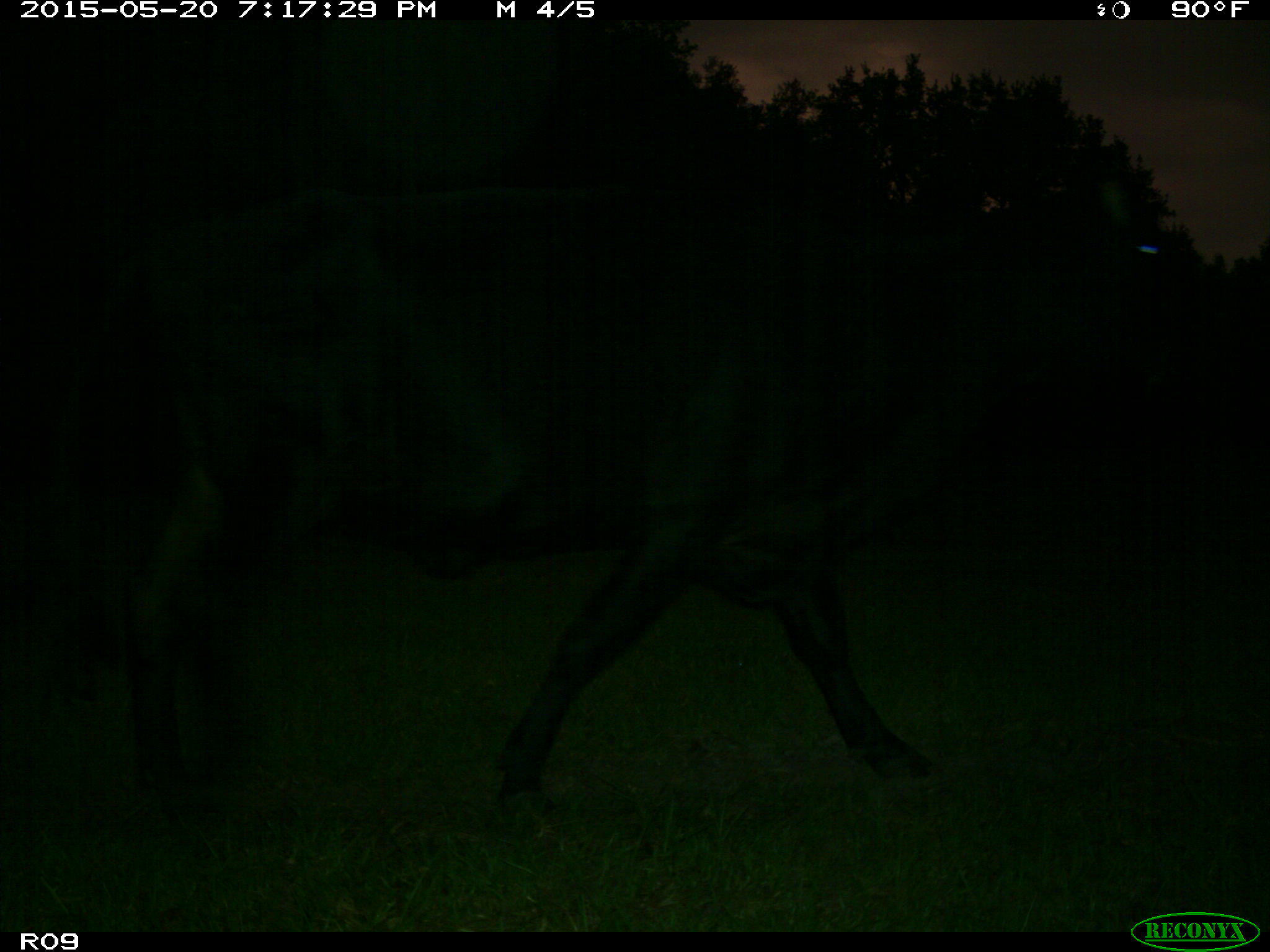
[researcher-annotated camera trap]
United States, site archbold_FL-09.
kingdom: Animalia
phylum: Chordata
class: Mammalia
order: Artiodactyla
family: Bovidae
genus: Bos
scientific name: Bos taurus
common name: domestic cow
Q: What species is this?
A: Bos taurus (domestic cow).